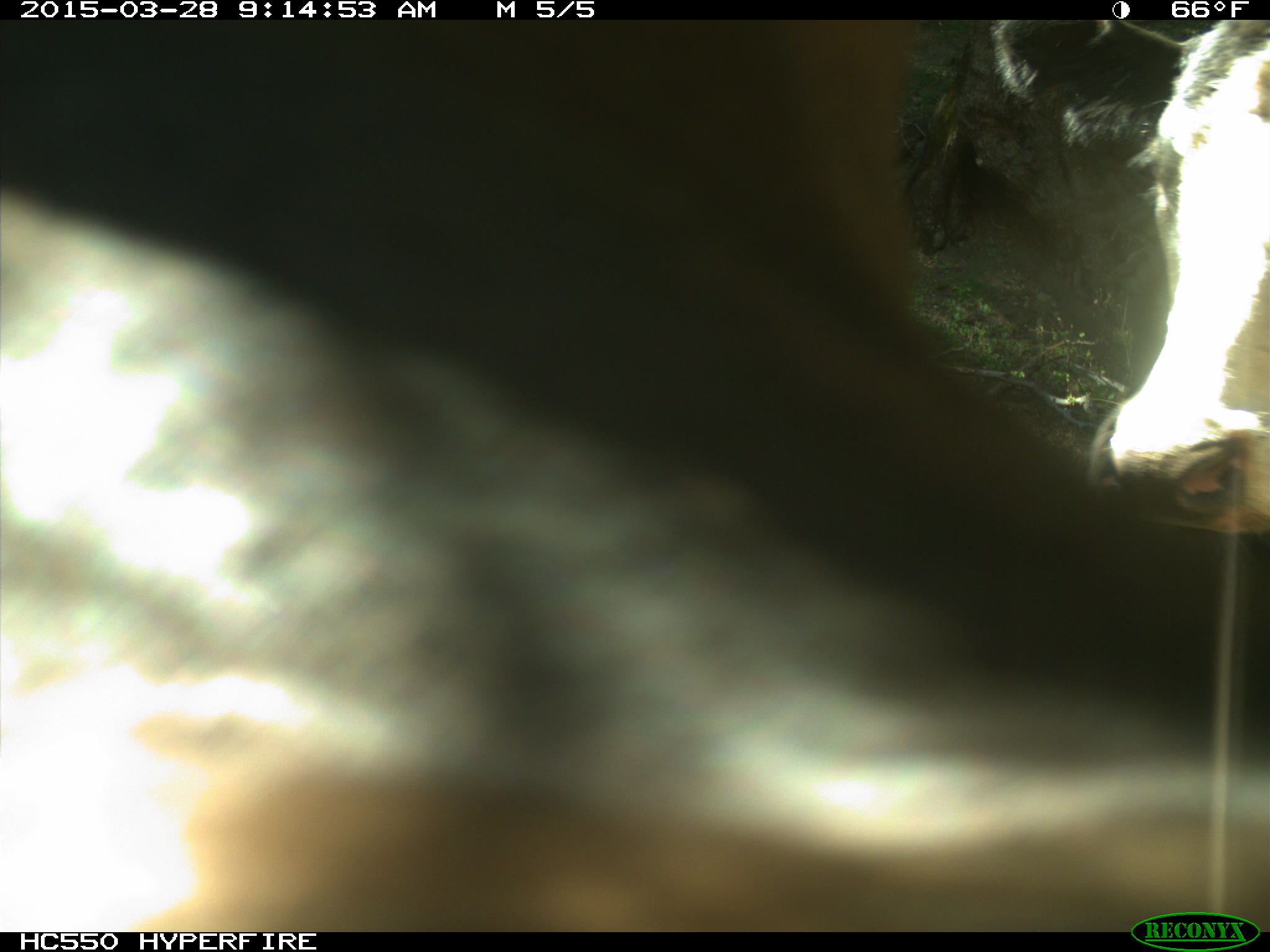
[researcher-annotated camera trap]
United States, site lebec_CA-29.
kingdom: Animalia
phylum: Chordata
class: Mammalia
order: Artiodactyla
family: Bovidae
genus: Bos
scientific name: Bos taurus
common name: domestic cow